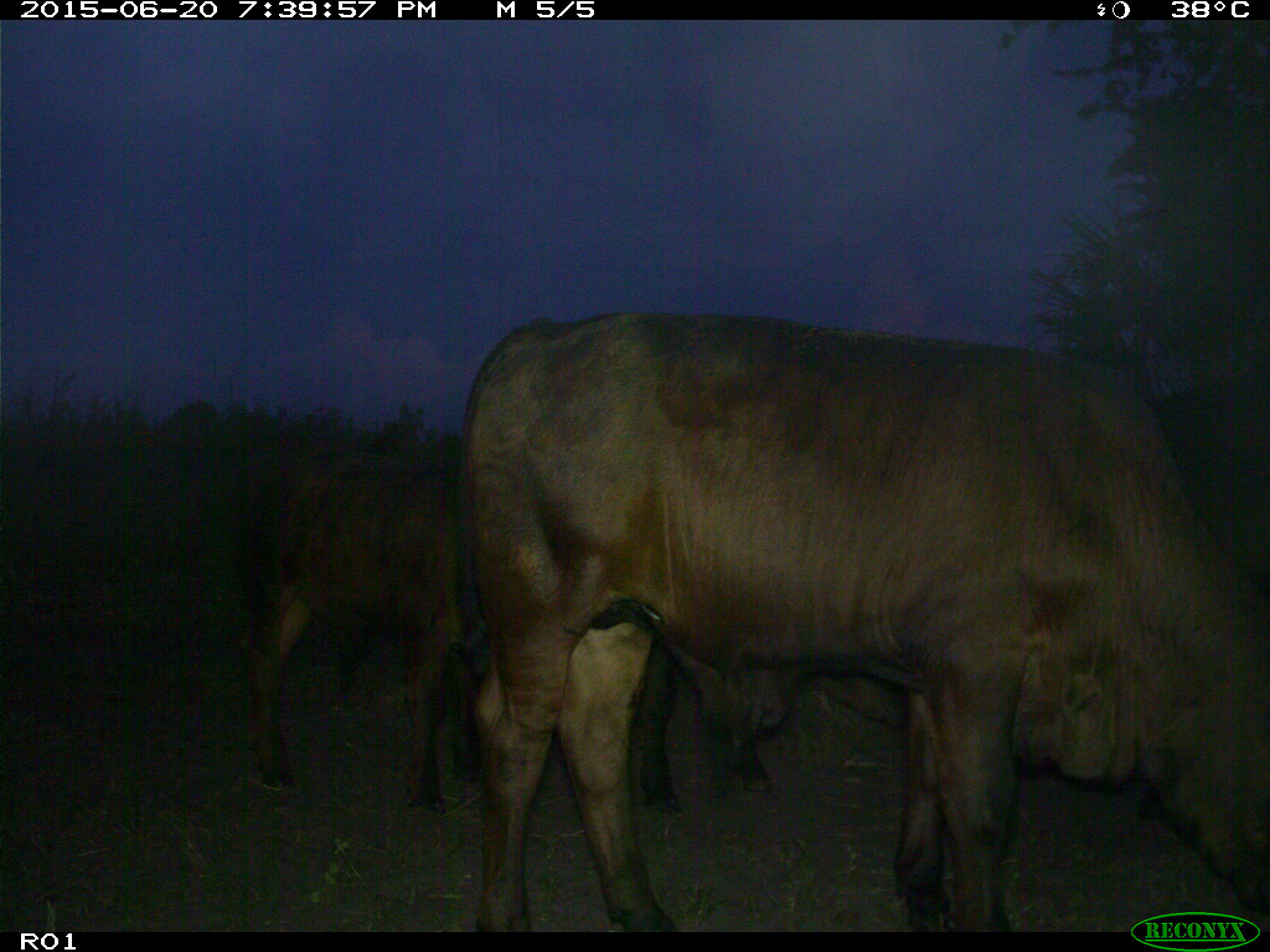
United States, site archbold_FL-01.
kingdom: Animalia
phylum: Chordata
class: Mammalia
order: Artiodactyla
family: Bovidae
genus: Bos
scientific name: Bos taurus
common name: domestic cow